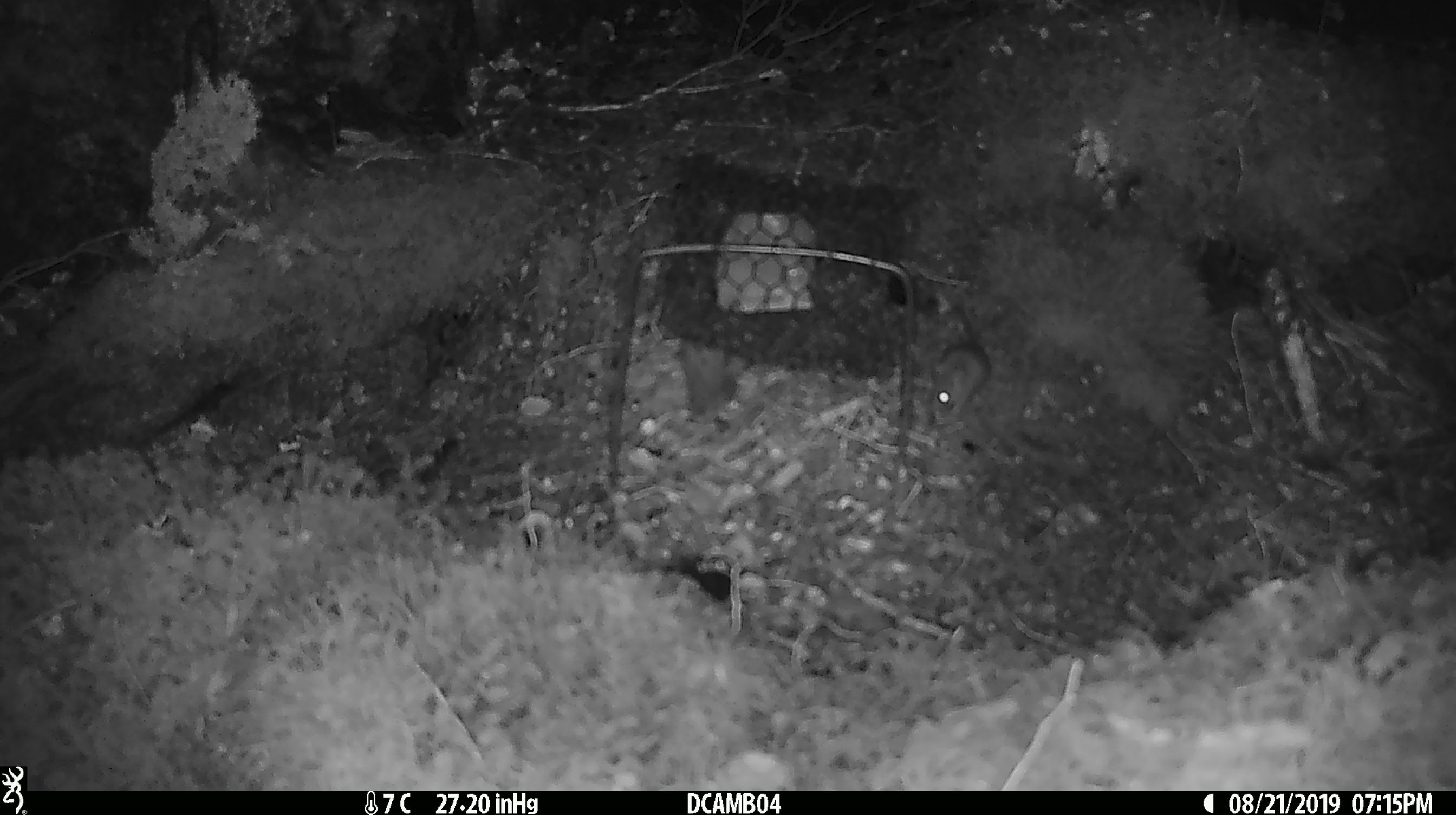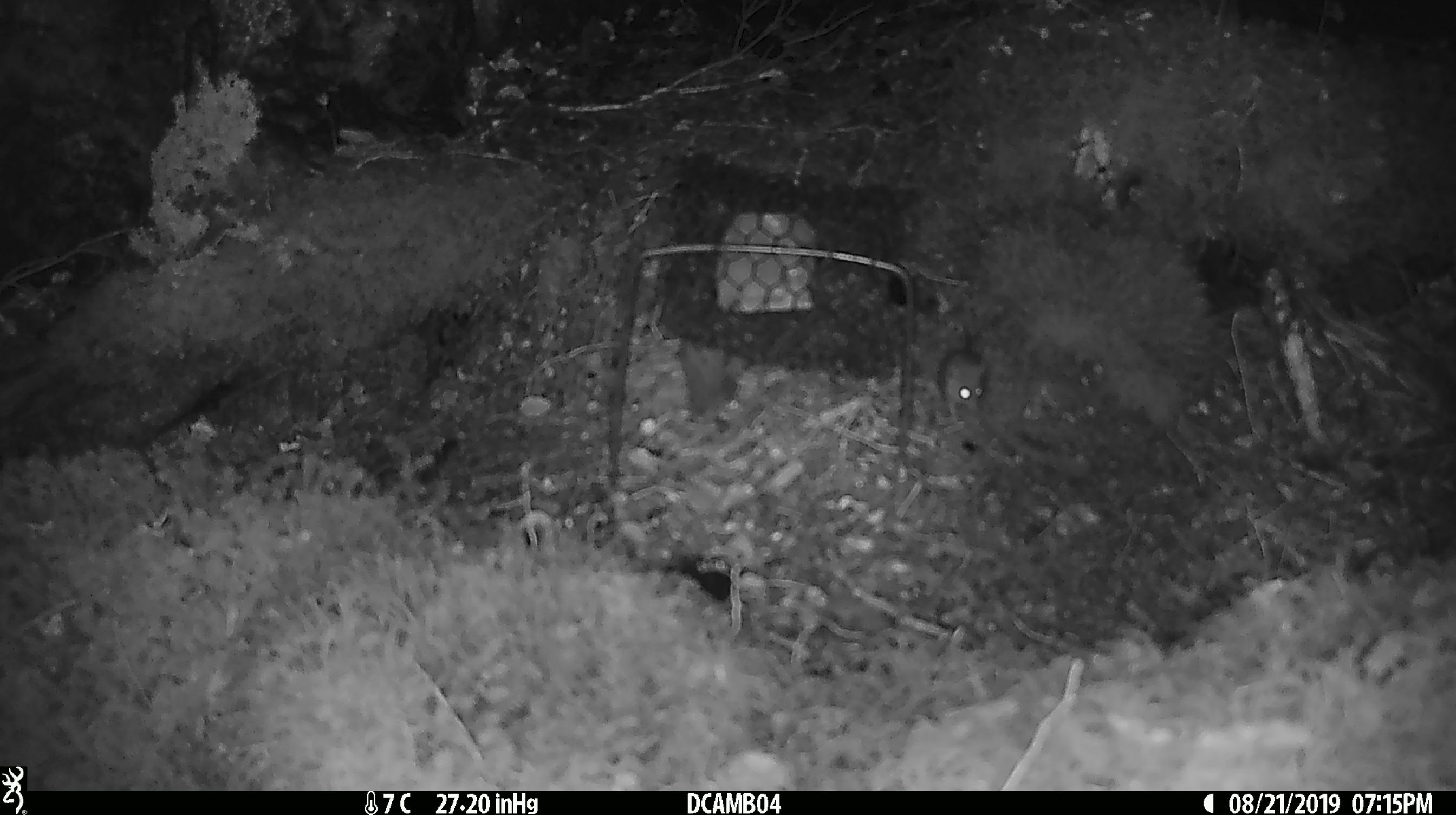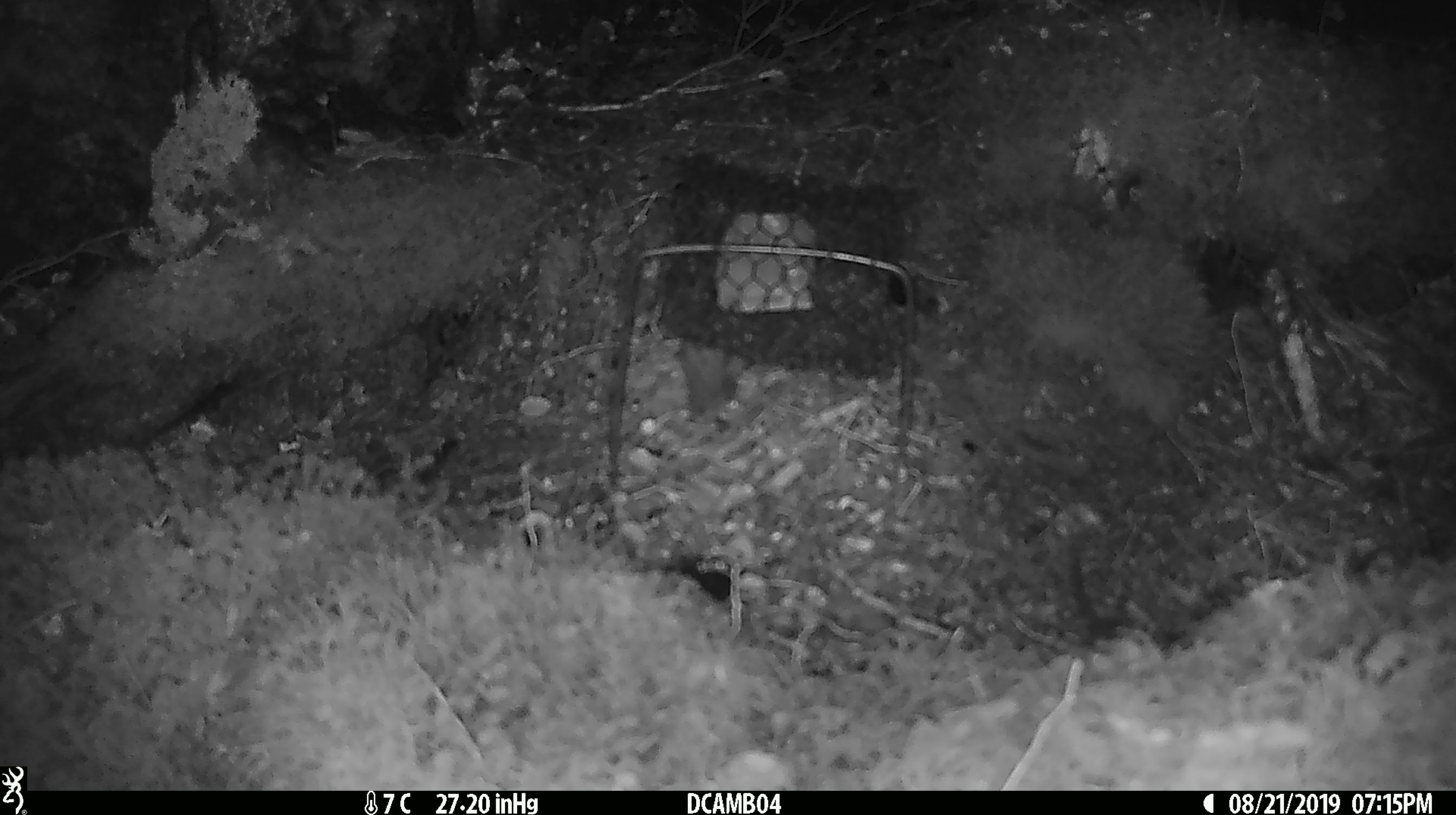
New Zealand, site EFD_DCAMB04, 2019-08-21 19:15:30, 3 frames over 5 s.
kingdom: Animalia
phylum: Chordata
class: Mammalia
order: Rodentia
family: Muridae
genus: Mus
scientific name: Mus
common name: mouse